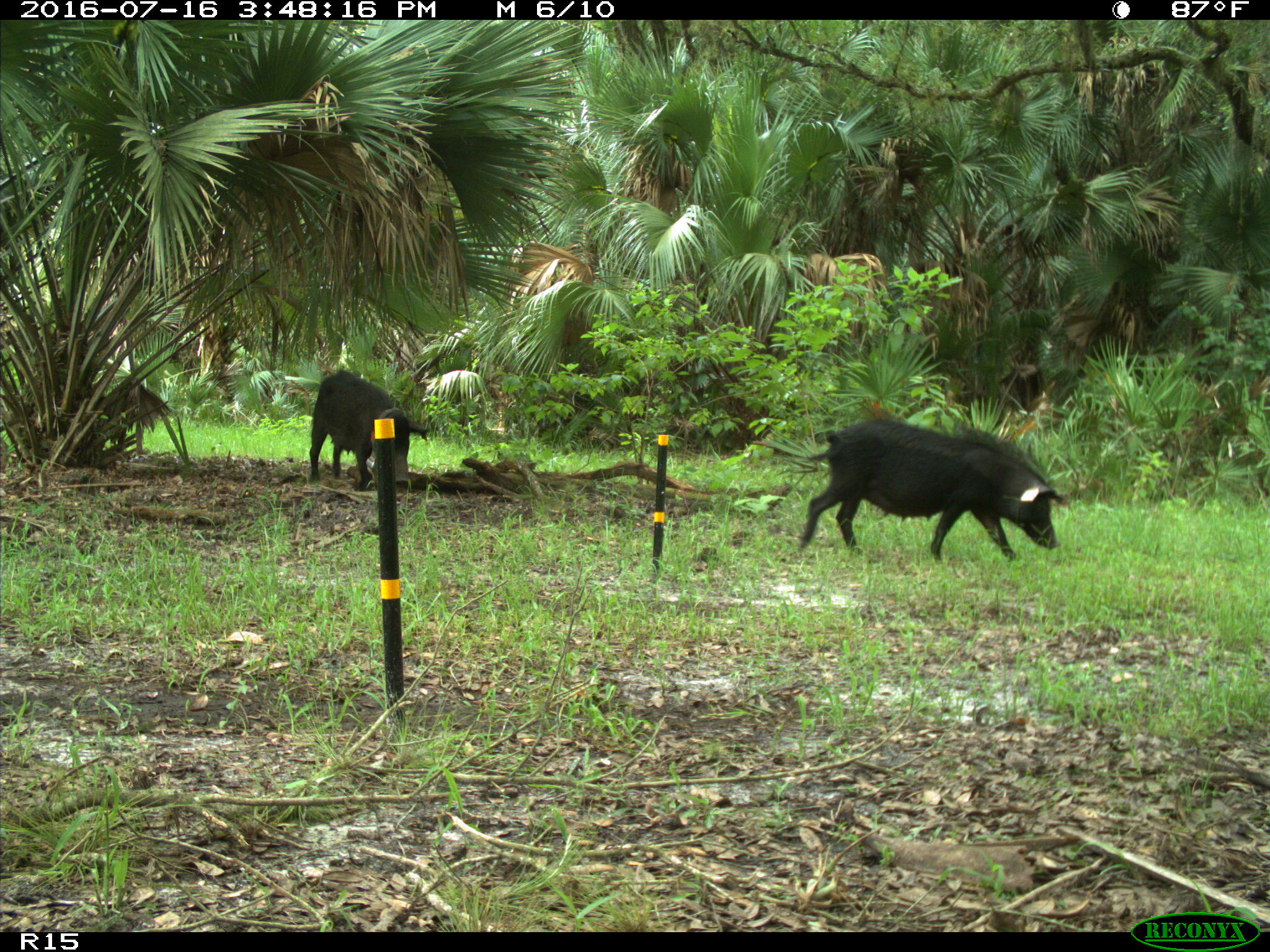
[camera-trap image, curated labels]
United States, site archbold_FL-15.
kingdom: Animalia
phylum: Chordata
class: Mammalia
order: Artiodactyla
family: Suidae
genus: Sus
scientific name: Sus scrofa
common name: wild boar